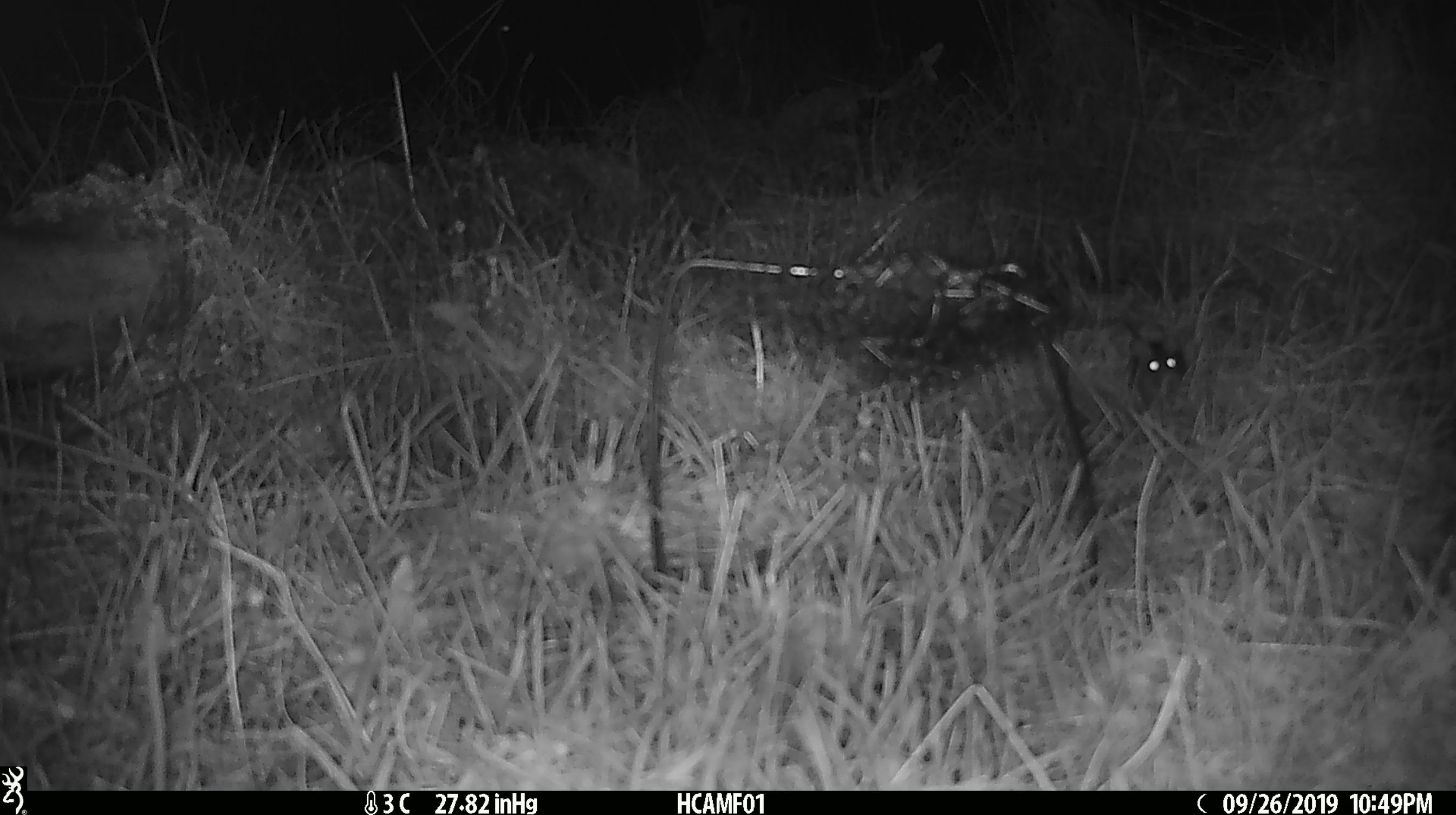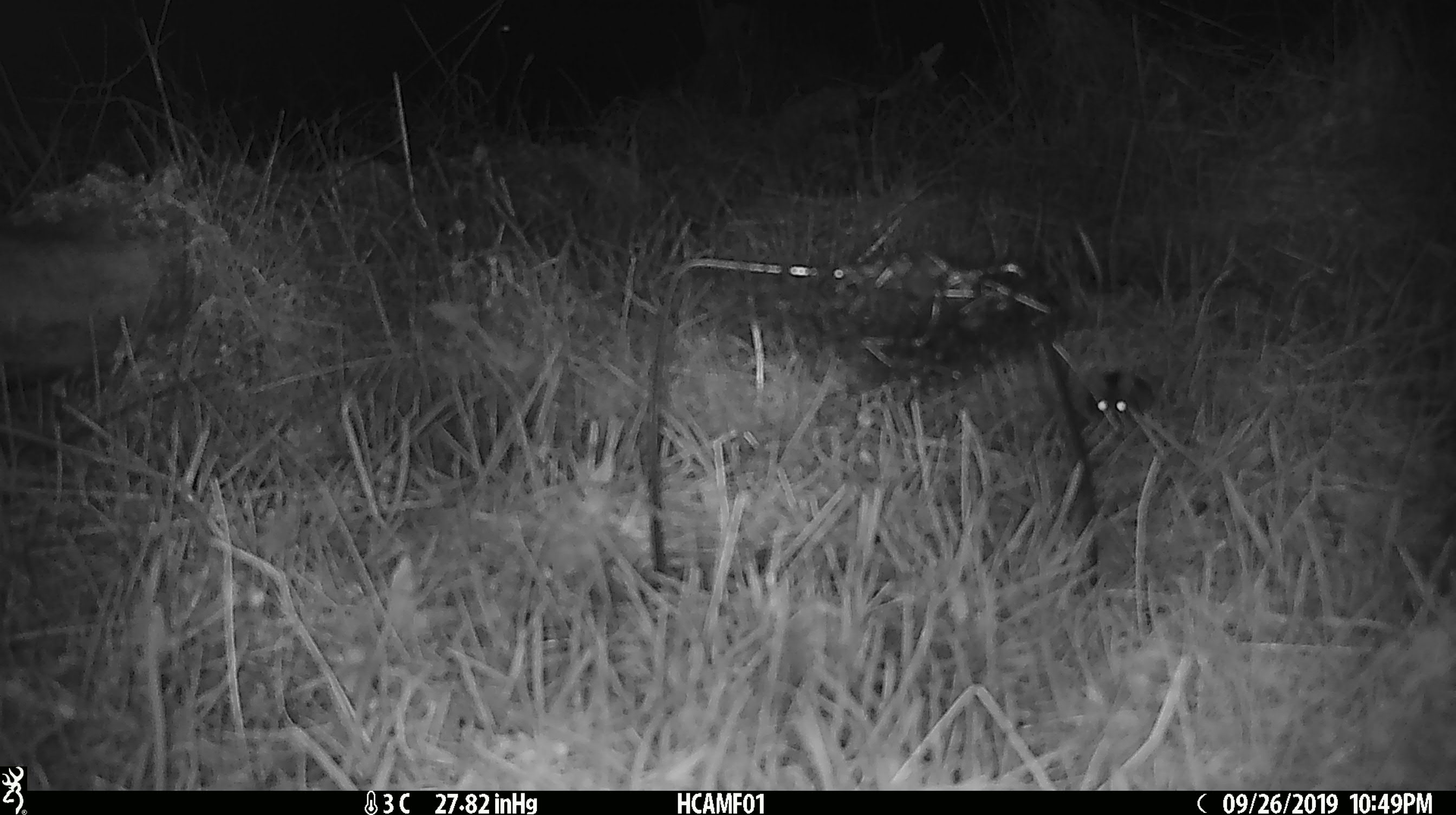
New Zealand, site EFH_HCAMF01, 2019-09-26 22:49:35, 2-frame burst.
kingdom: Animalia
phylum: Chordata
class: Mammalia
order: Rodentia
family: Muridae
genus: Mus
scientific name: Mus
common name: mouse